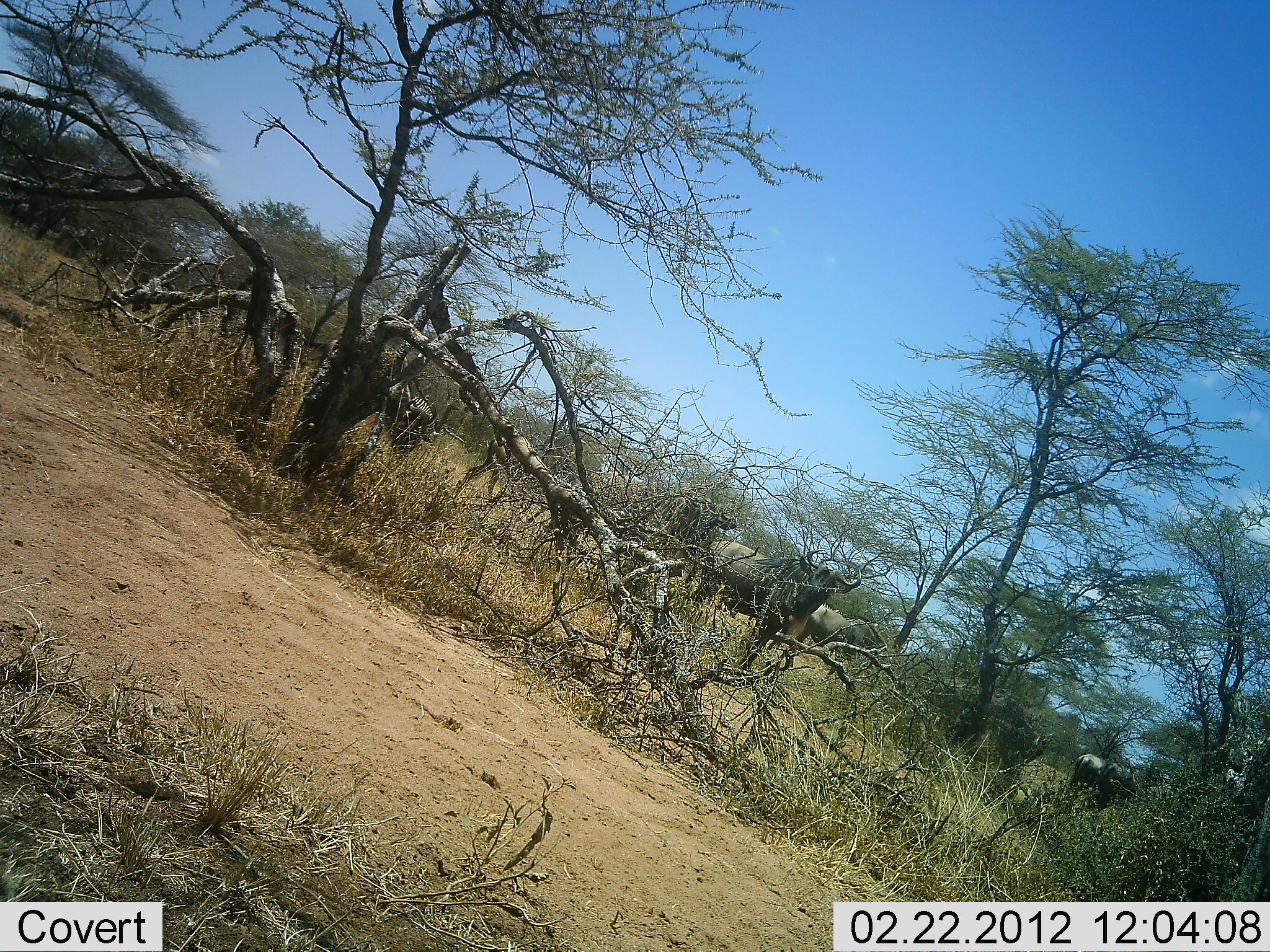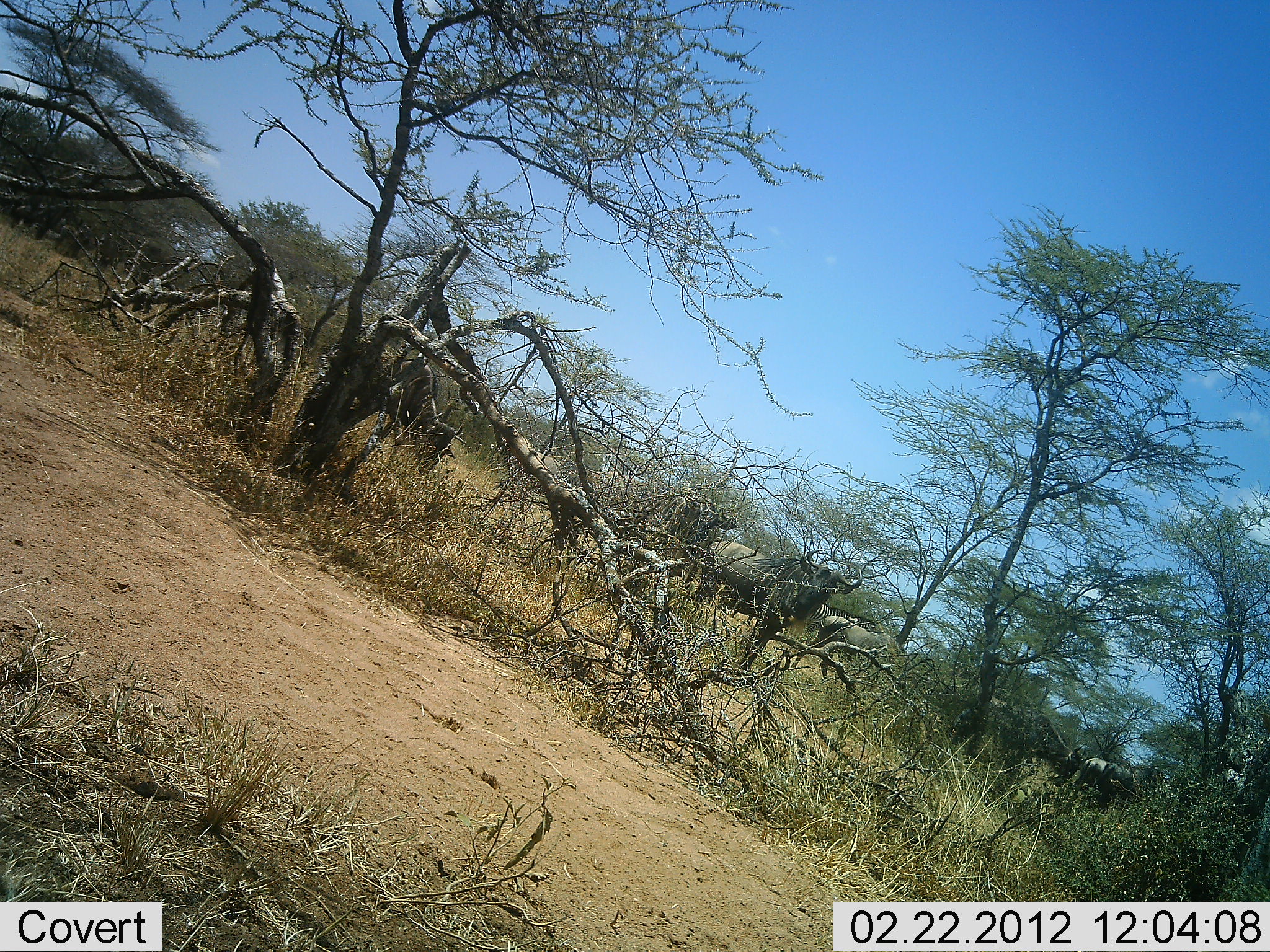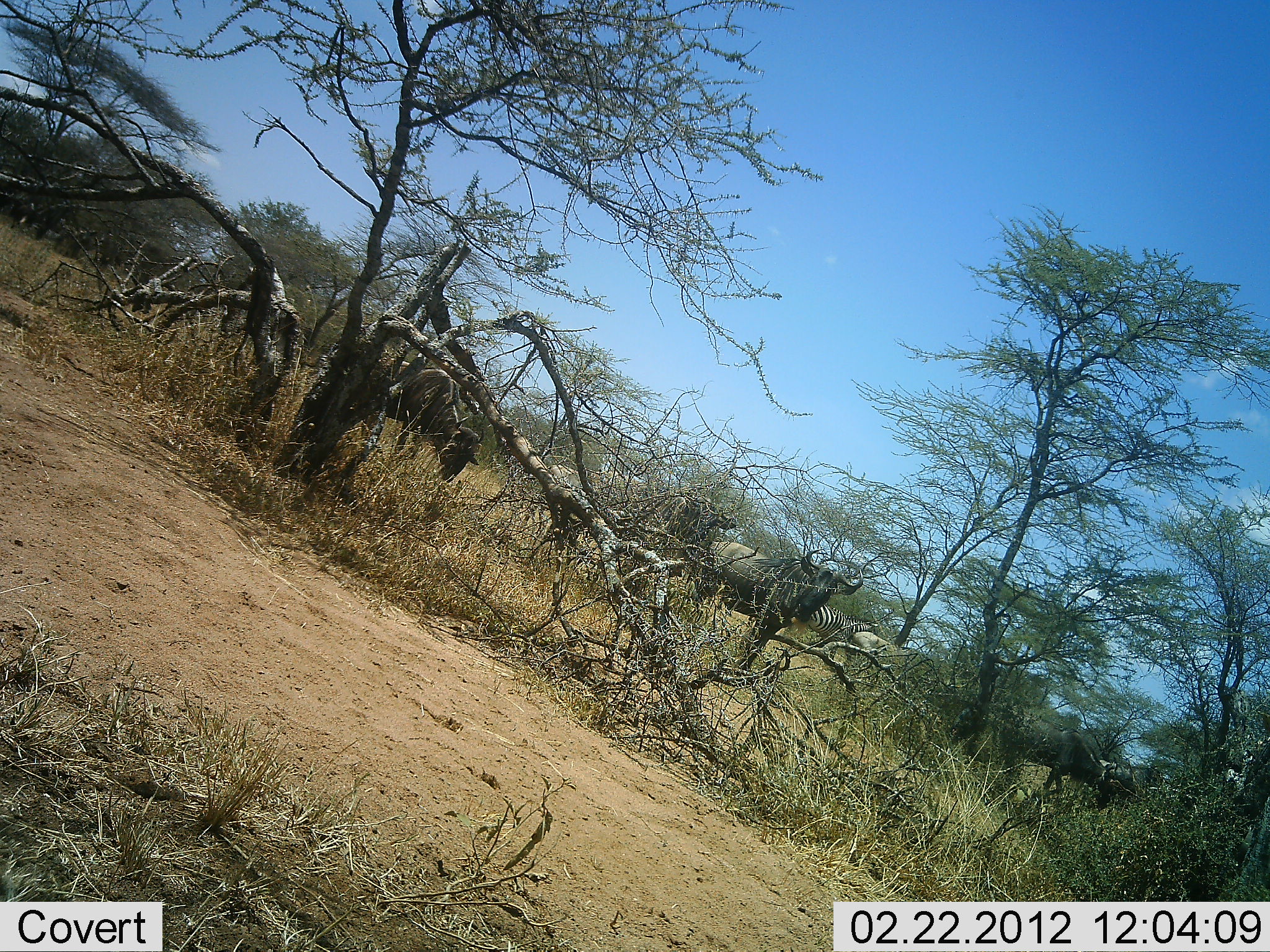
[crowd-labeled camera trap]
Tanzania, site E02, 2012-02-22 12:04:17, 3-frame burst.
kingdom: Animalia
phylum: Chordata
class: Mammalia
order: Artiodactyla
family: Bovidae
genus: Connochaetes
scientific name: Connochaetes taurinus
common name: blue wildebeest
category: wildebeest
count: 6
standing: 52%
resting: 0%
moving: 78%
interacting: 4%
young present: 0%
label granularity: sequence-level